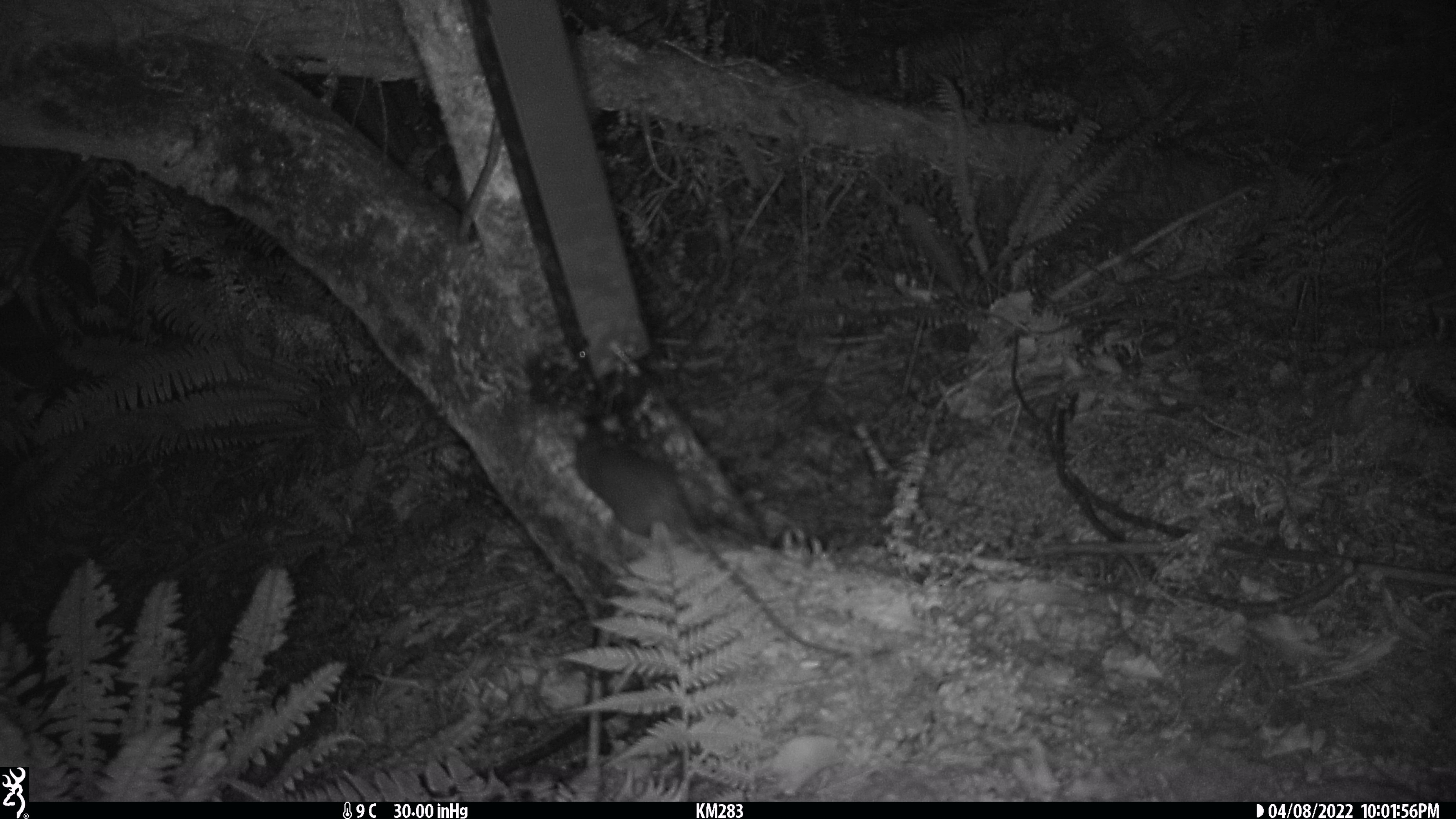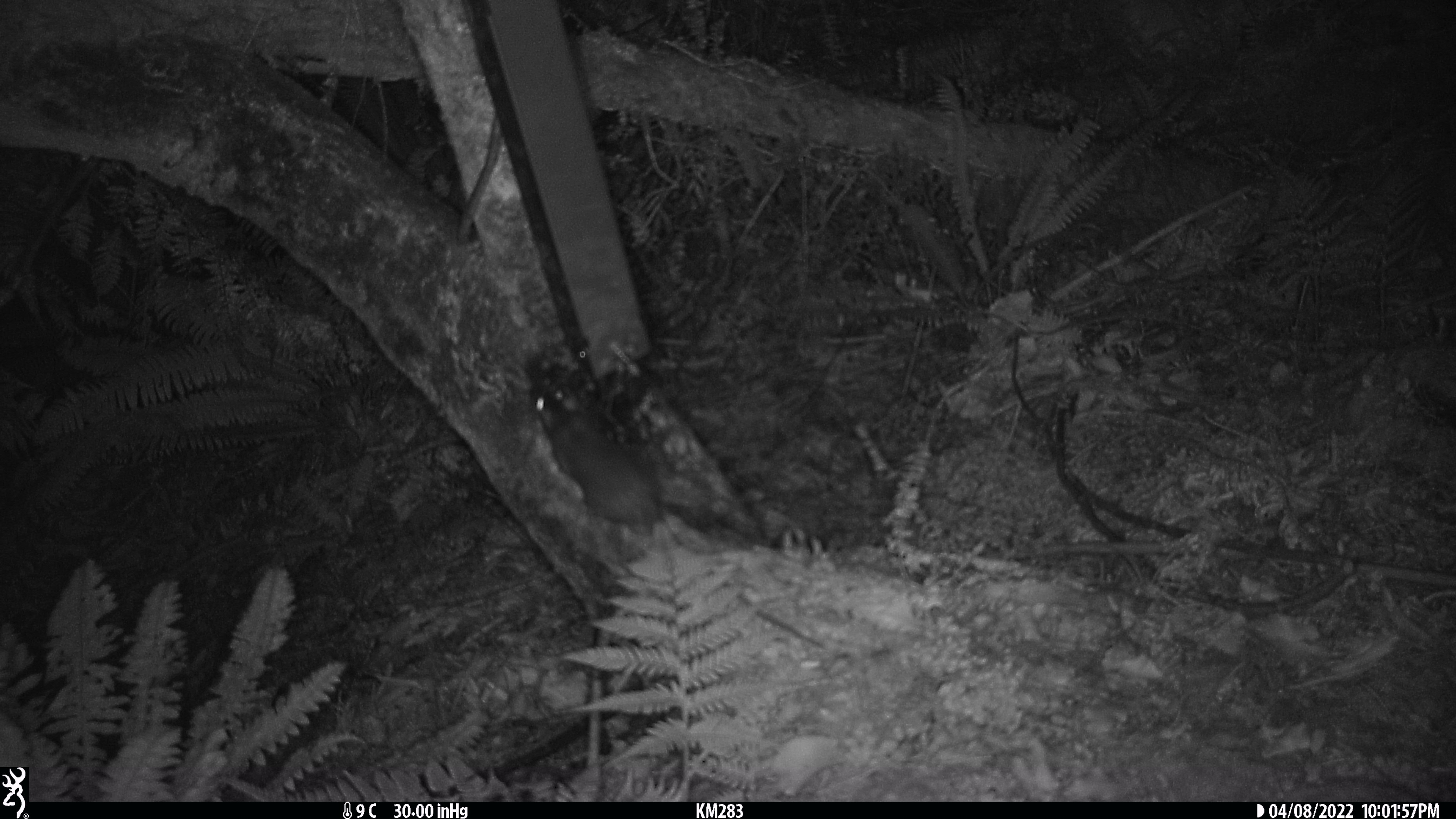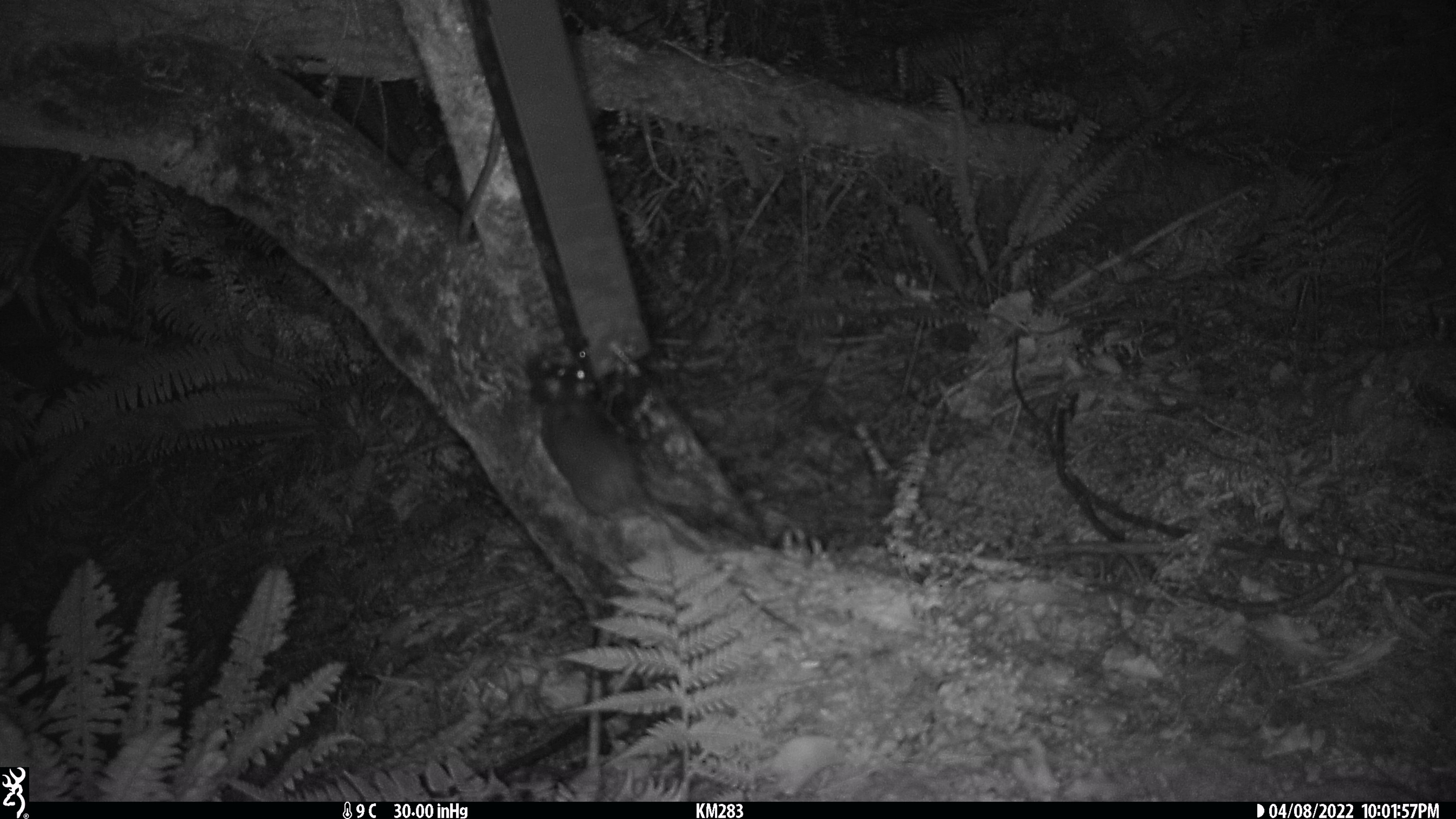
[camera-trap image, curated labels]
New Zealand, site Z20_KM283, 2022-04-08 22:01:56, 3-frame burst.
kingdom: Animalia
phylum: Chordata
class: Mammalia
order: Rodentia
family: Muridae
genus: Rattus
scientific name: Rattus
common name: rat